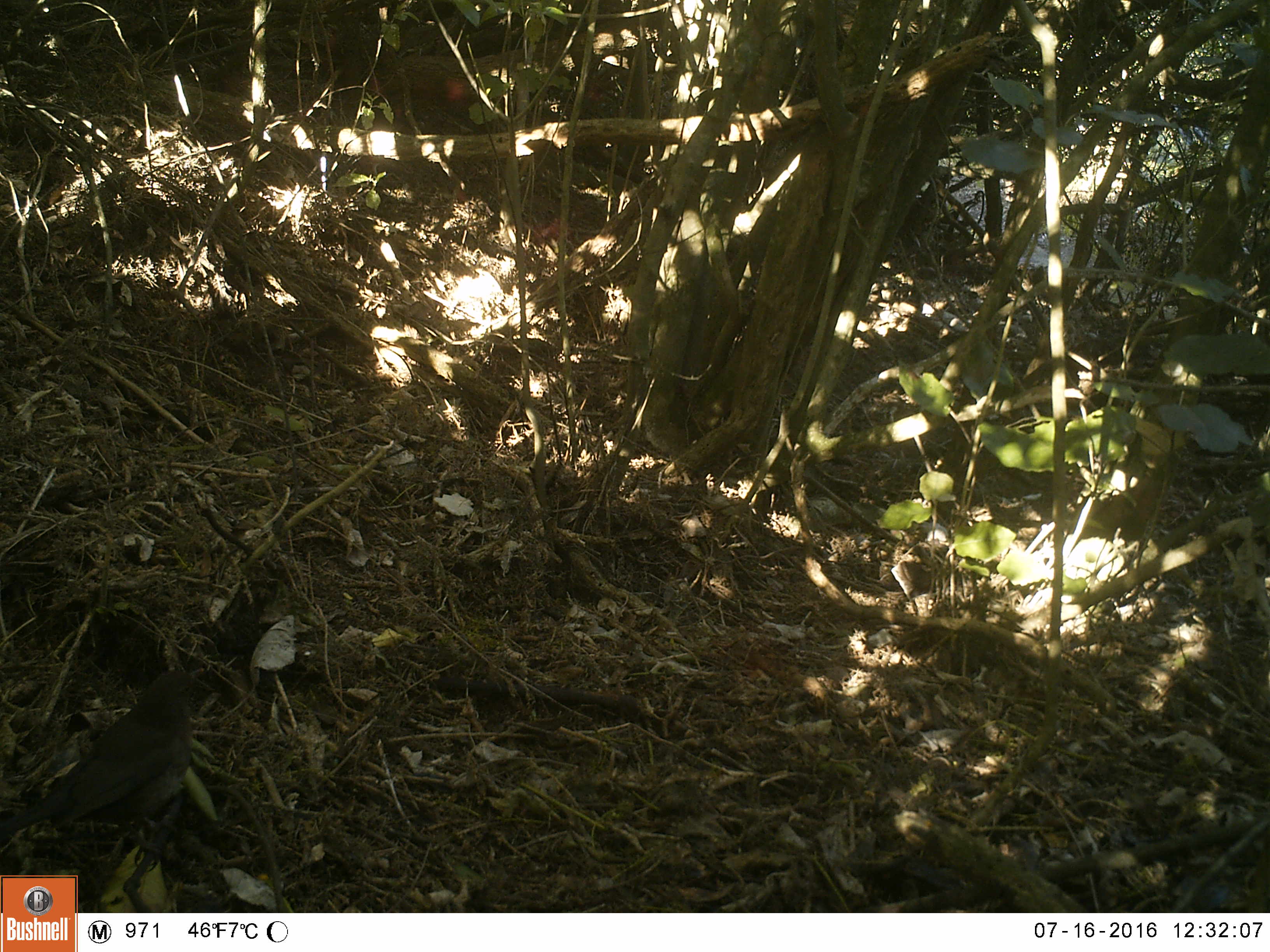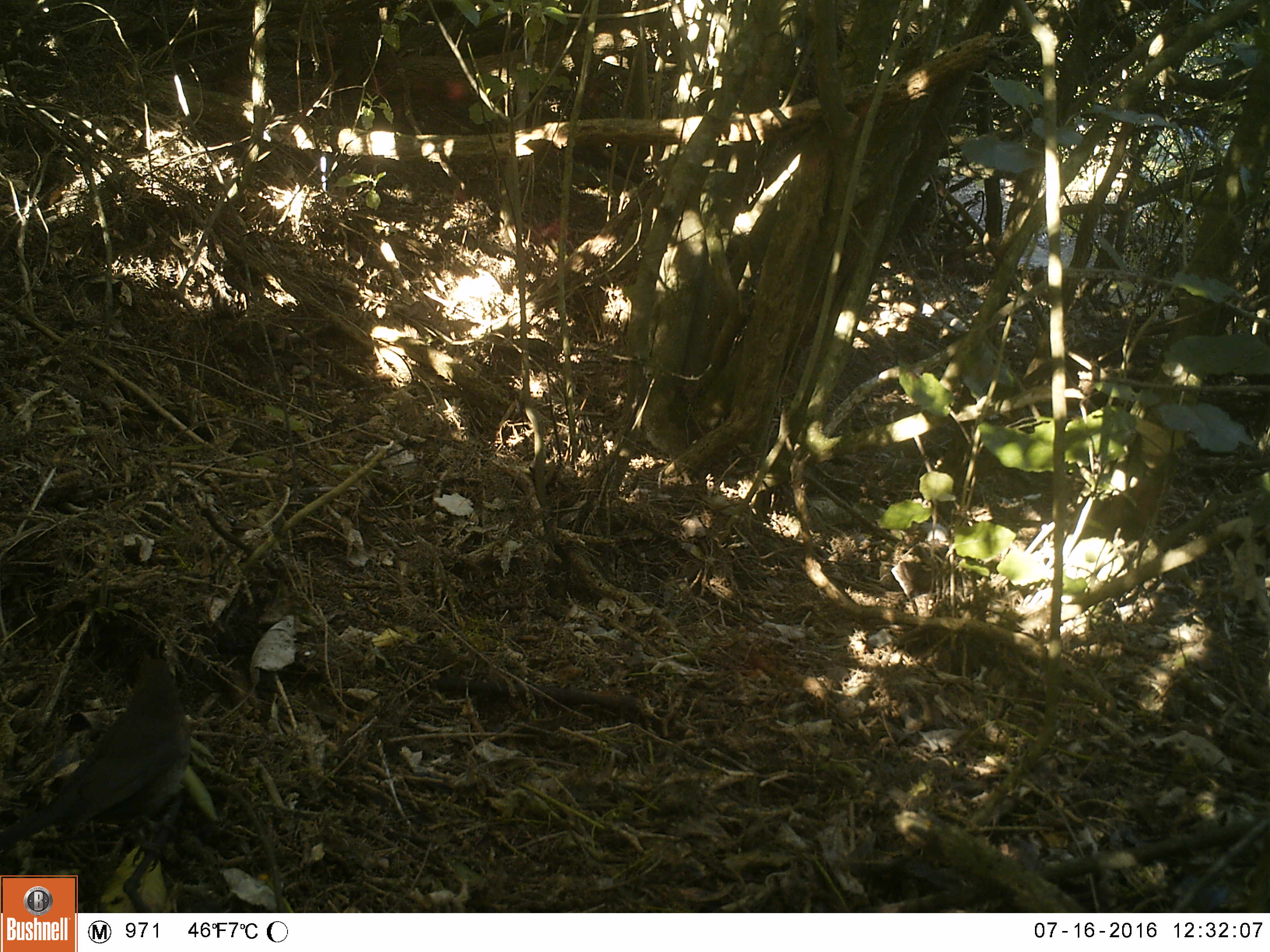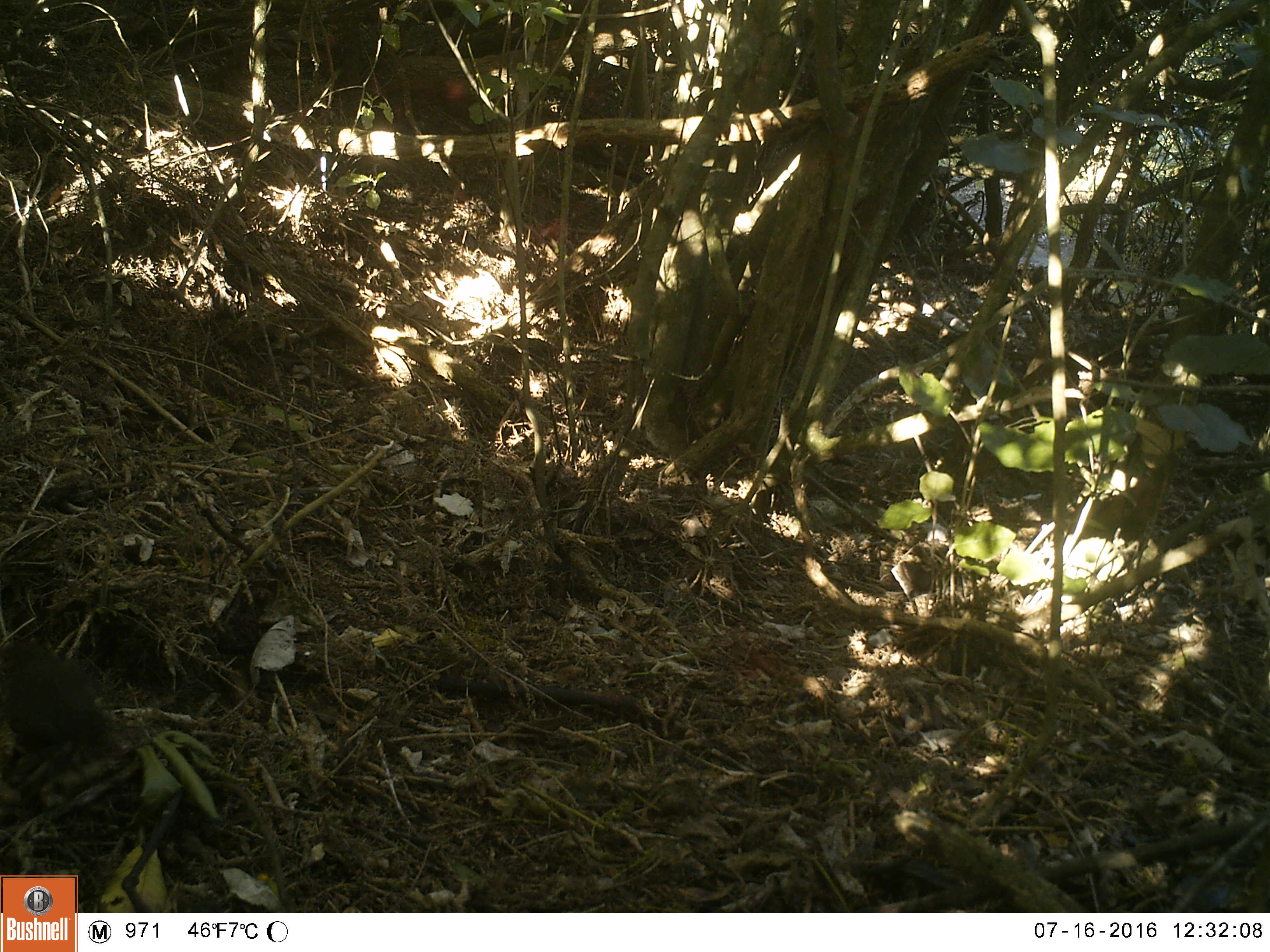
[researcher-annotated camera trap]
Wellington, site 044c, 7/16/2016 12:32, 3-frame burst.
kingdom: Animalia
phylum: Chordata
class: Aves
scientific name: Aves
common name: bird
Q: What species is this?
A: Bird (Aves).